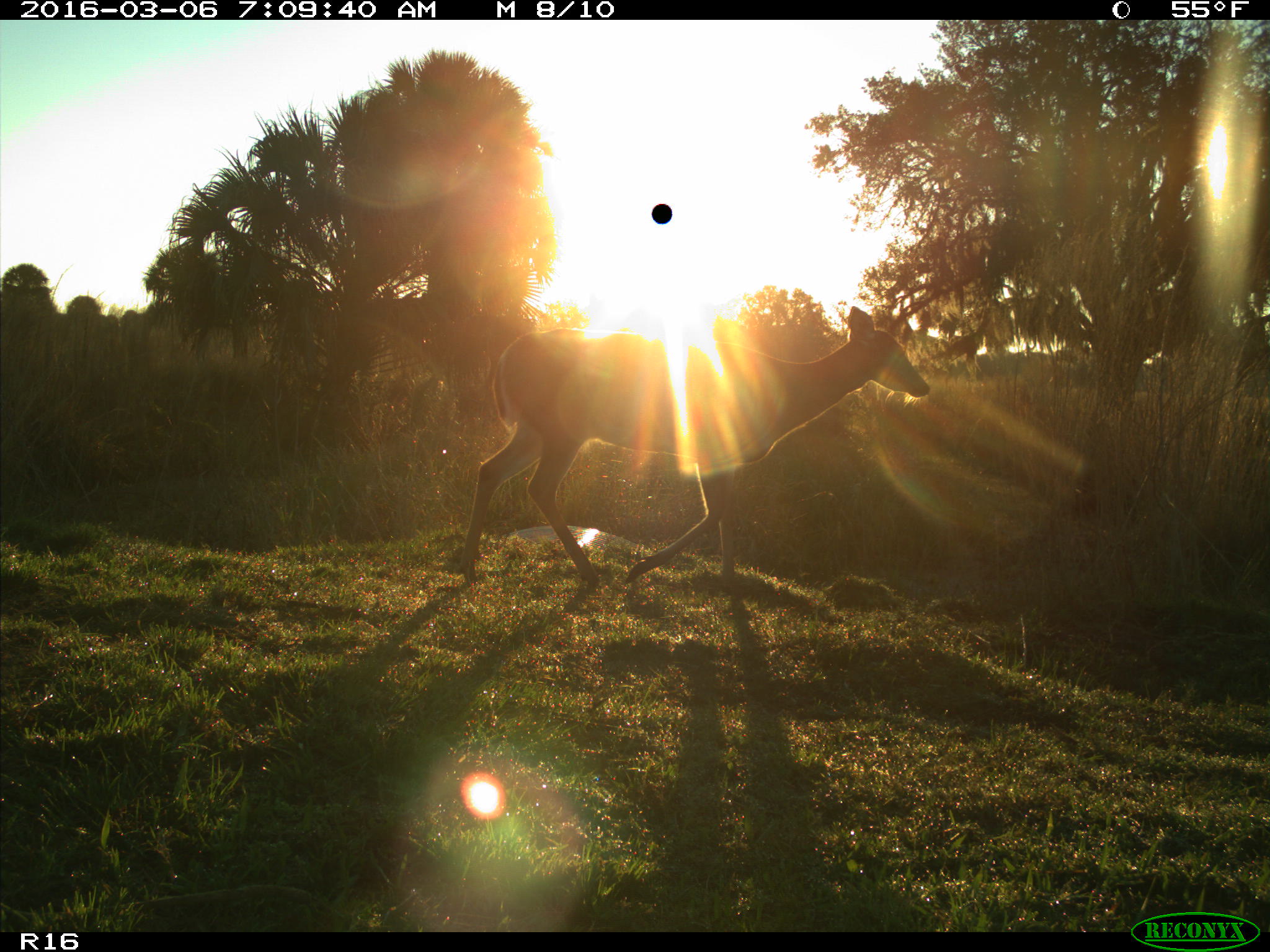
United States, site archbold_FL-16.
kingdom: Animalia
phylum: Chordata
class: Mammalia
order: Artiodactyla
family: Cervidae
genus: Odocoileus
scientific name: Odocoileus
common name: deer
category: unidentified deer